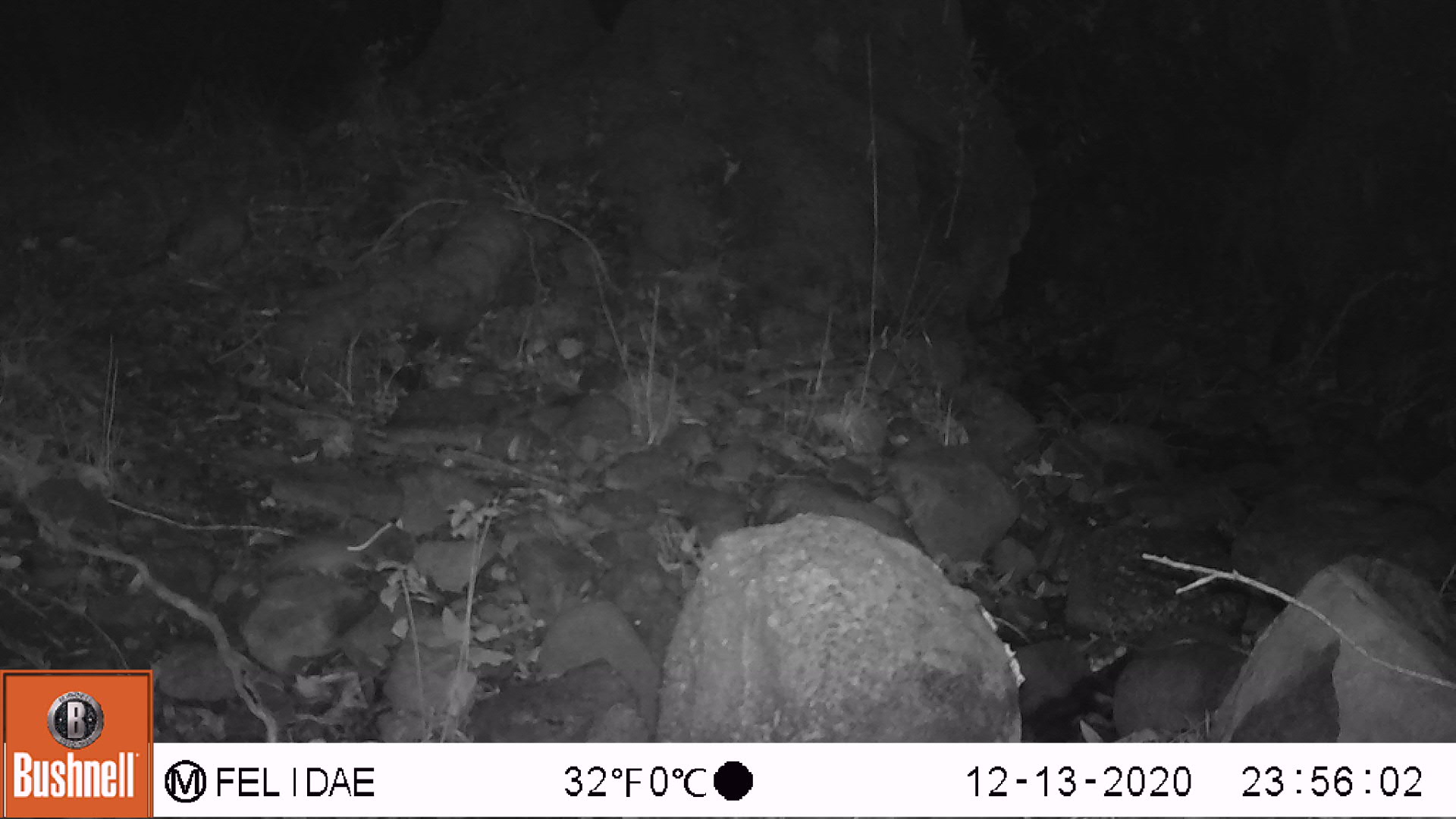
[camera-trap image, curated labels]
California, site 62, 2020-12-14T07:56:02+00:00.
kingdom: Animalia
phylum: Chordata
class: Mammalia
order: Rodentia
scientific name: Rodentia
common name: mouse or rat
Mouse or rat (Rodentia).